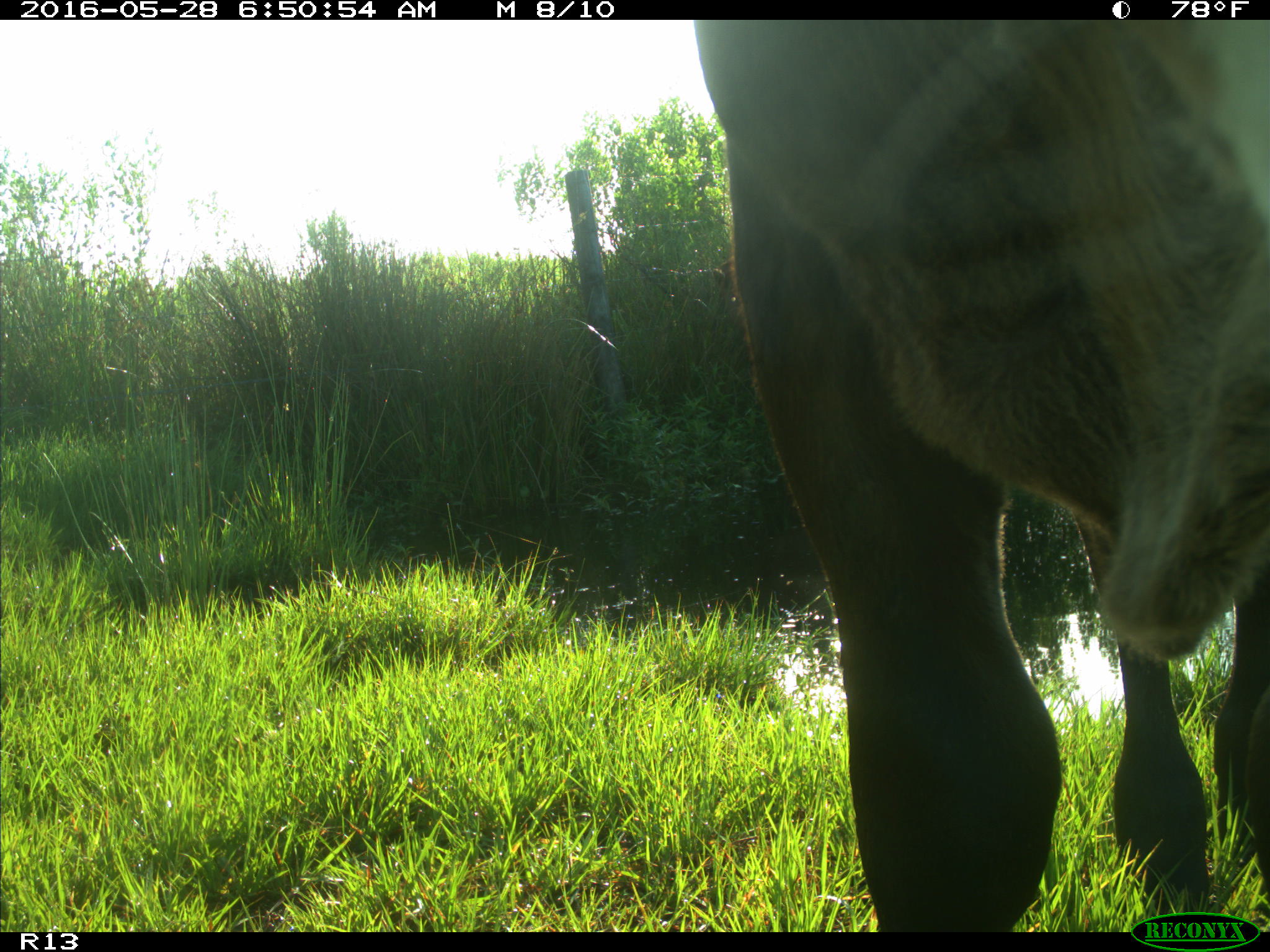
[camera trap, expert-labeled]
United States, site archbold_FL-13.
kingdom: Animalia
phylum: Chordata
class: Mammalia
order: Artiodactyla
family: Bovidae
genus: Bos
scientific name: Bos taurus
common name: domestic cow